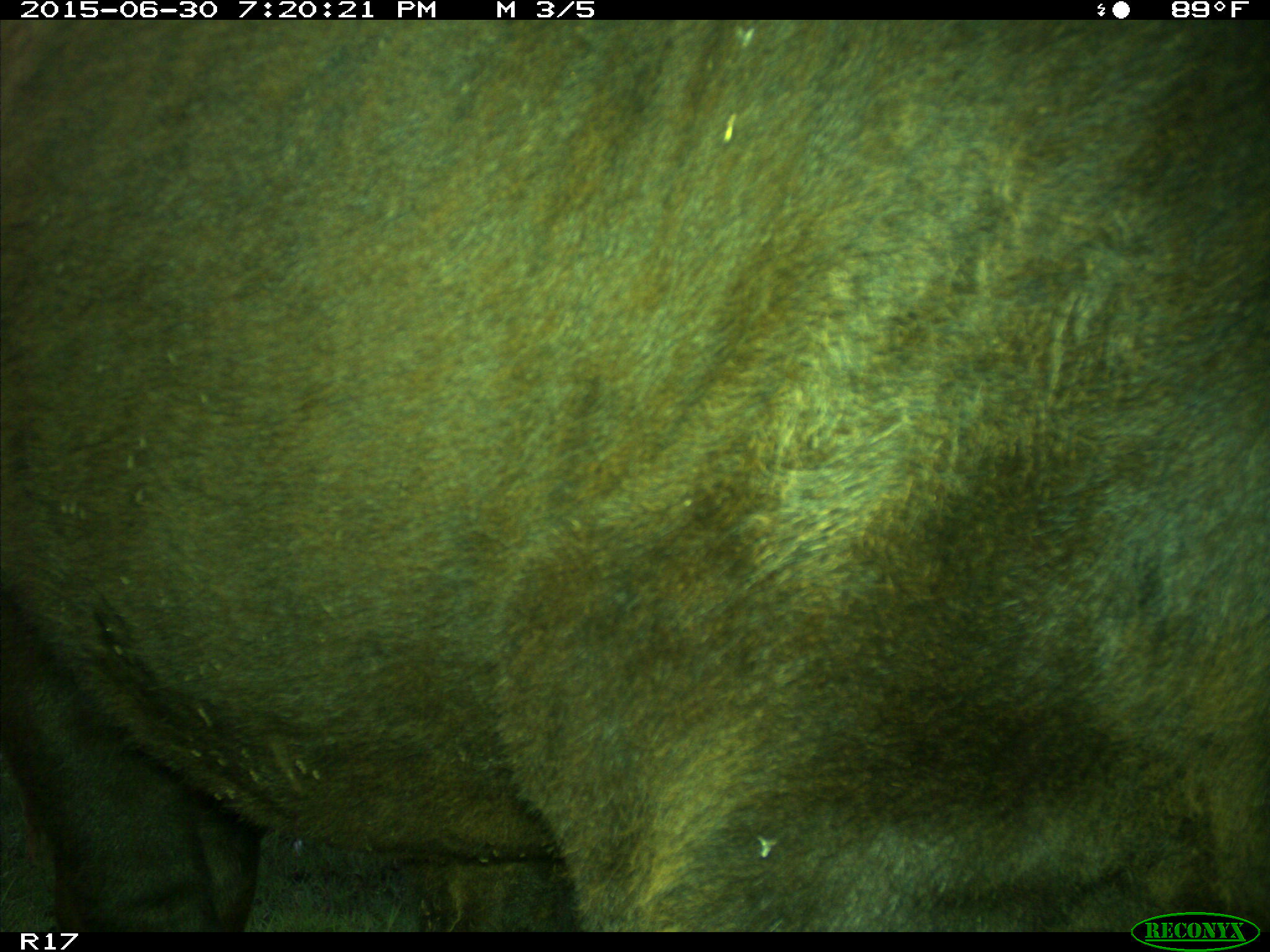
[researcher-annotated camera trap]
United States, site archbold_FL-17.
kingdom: Animalia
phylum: Chordata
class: Mammalia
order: Artiodactyla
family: Bovidae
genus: Bos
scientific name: Bos taurus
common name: domestic cow